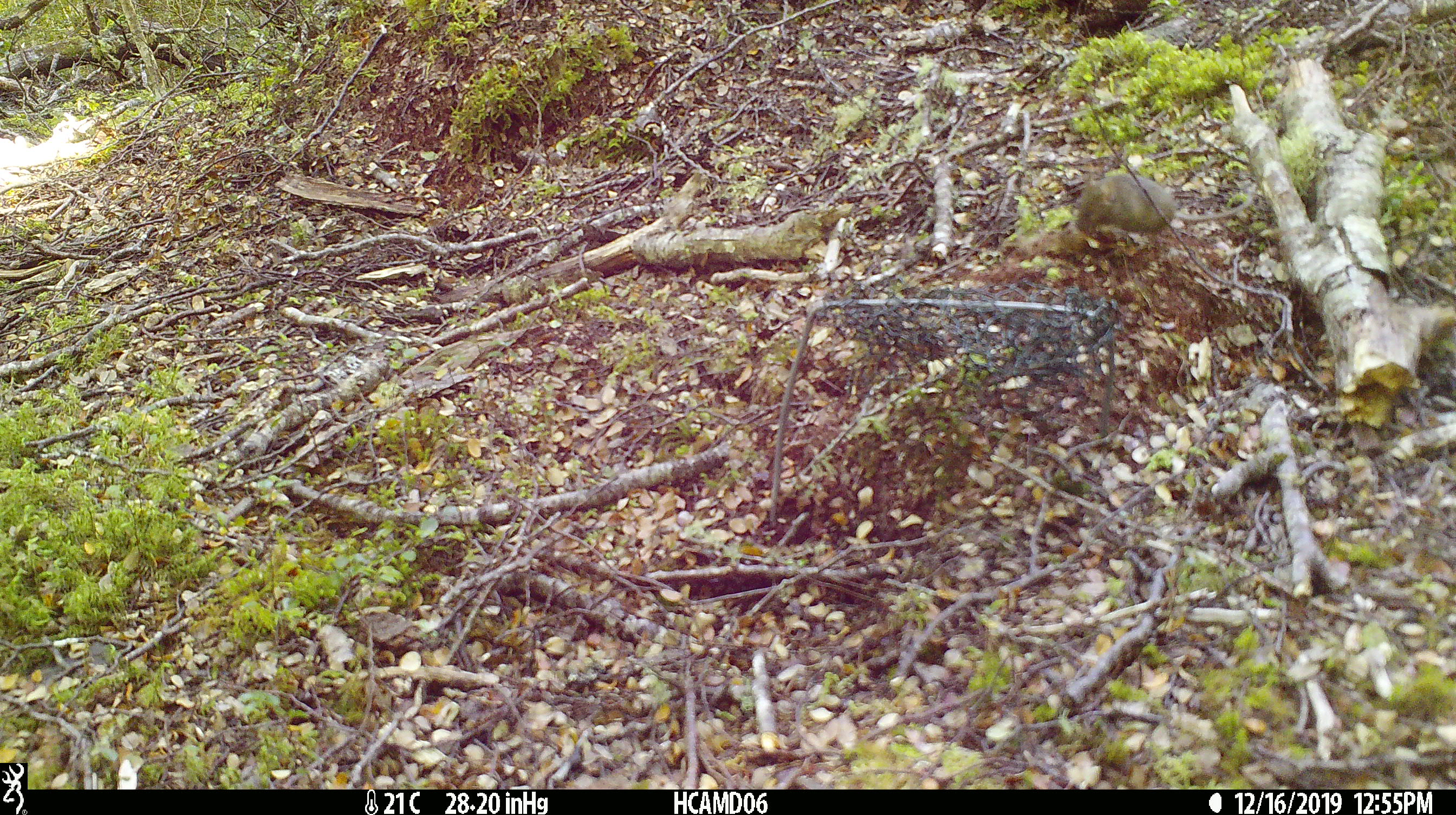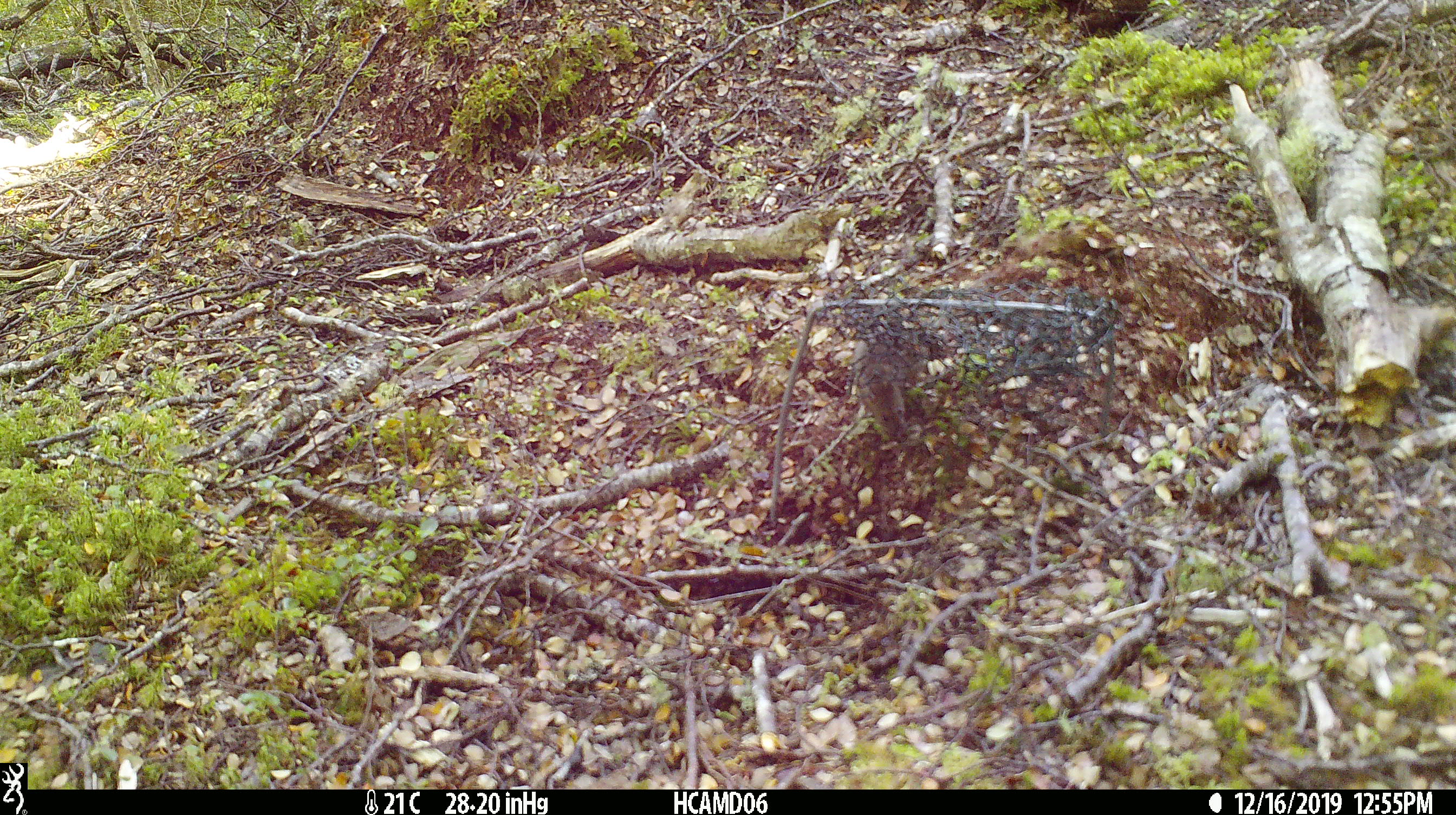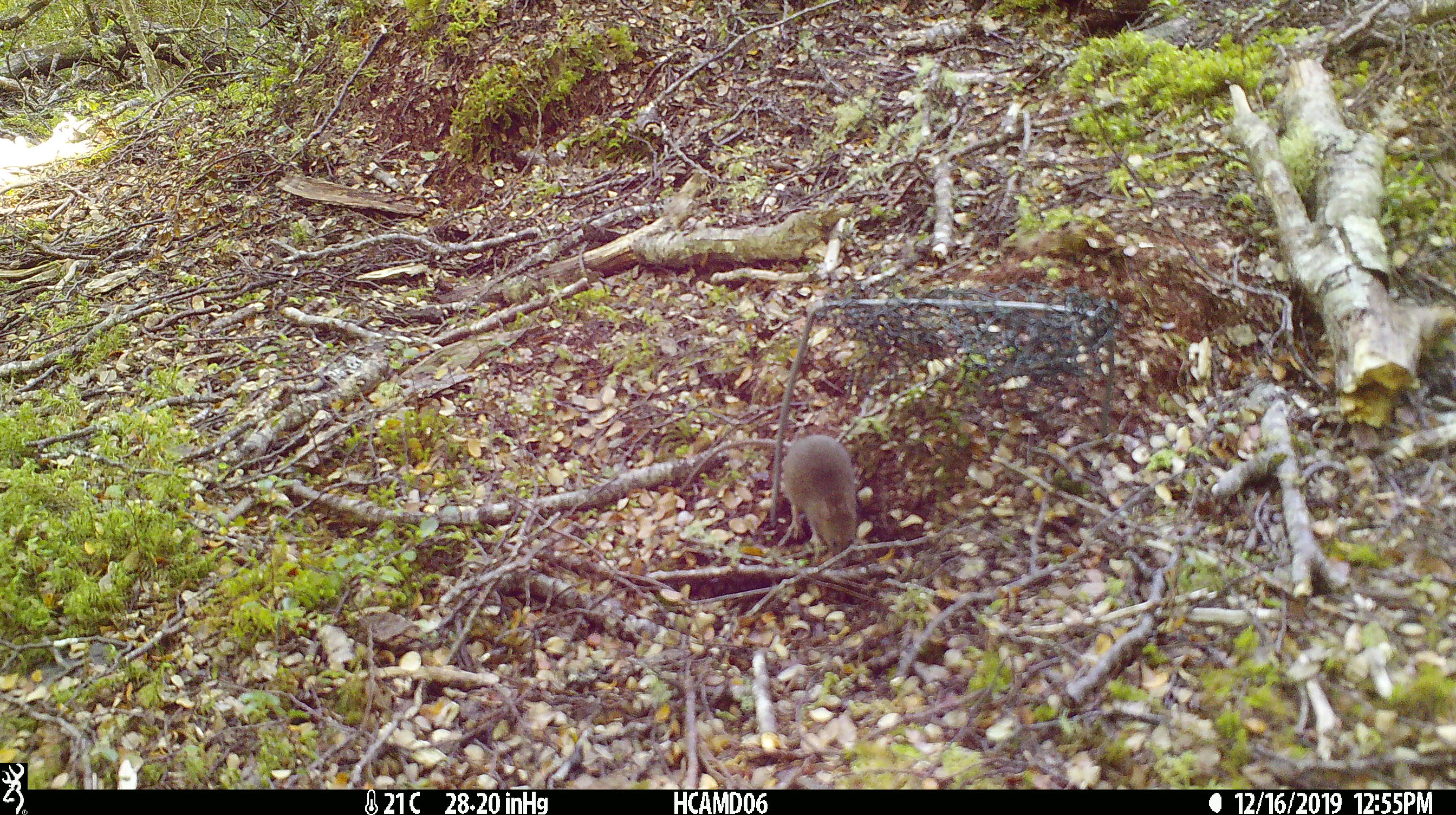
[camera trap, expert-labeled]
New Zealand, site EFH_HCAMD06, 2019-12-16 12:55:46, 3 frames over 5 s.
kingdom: Animalia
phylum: Chordata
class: Mammalia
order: Rodentia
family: Muridae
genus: Mus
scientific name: Mus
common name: mouse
Mouse (Mus).